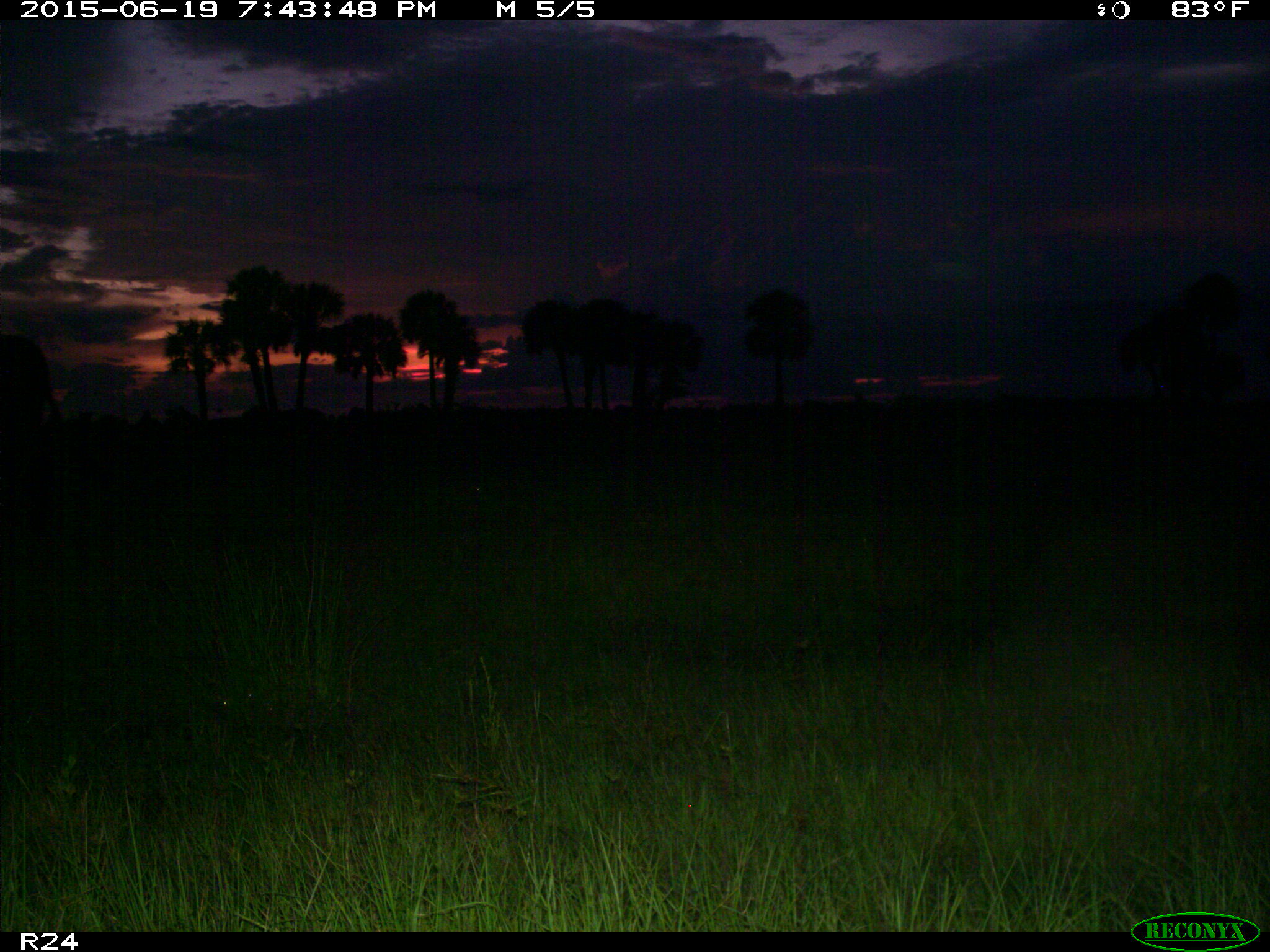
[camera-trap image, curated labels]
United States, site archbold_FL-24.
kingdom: Animalia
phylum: Chordata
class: Mammalia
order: Artiodactyla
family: Bovidae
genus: Bos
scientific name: Bos taurus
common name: domestic cow